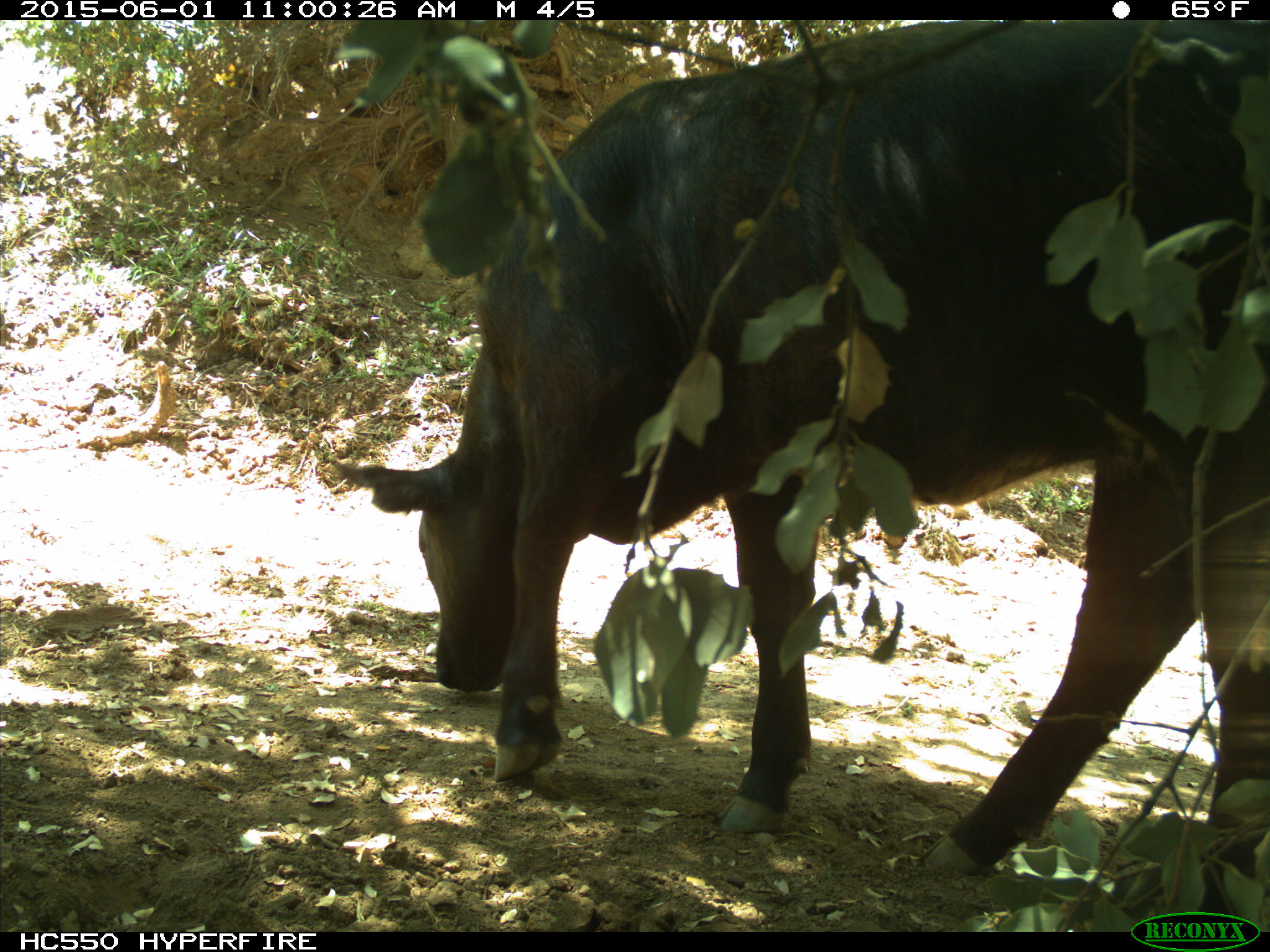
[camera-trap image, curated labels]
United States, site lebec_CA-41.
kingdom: Animalia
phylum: Chordata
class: Mammalia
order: Artiodactyla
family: Bovidae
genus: Bos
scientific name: Bos taurus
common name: domestic cow